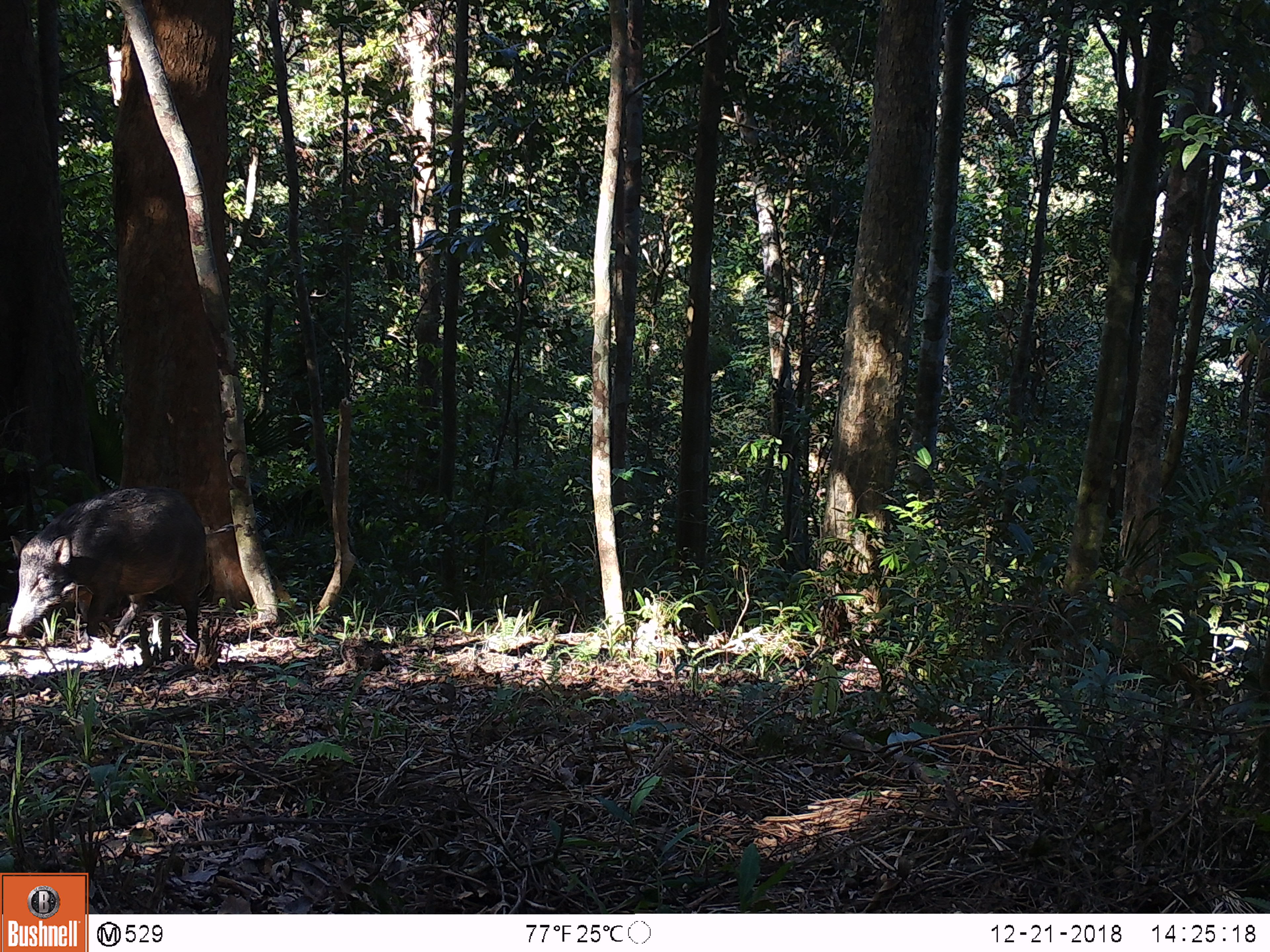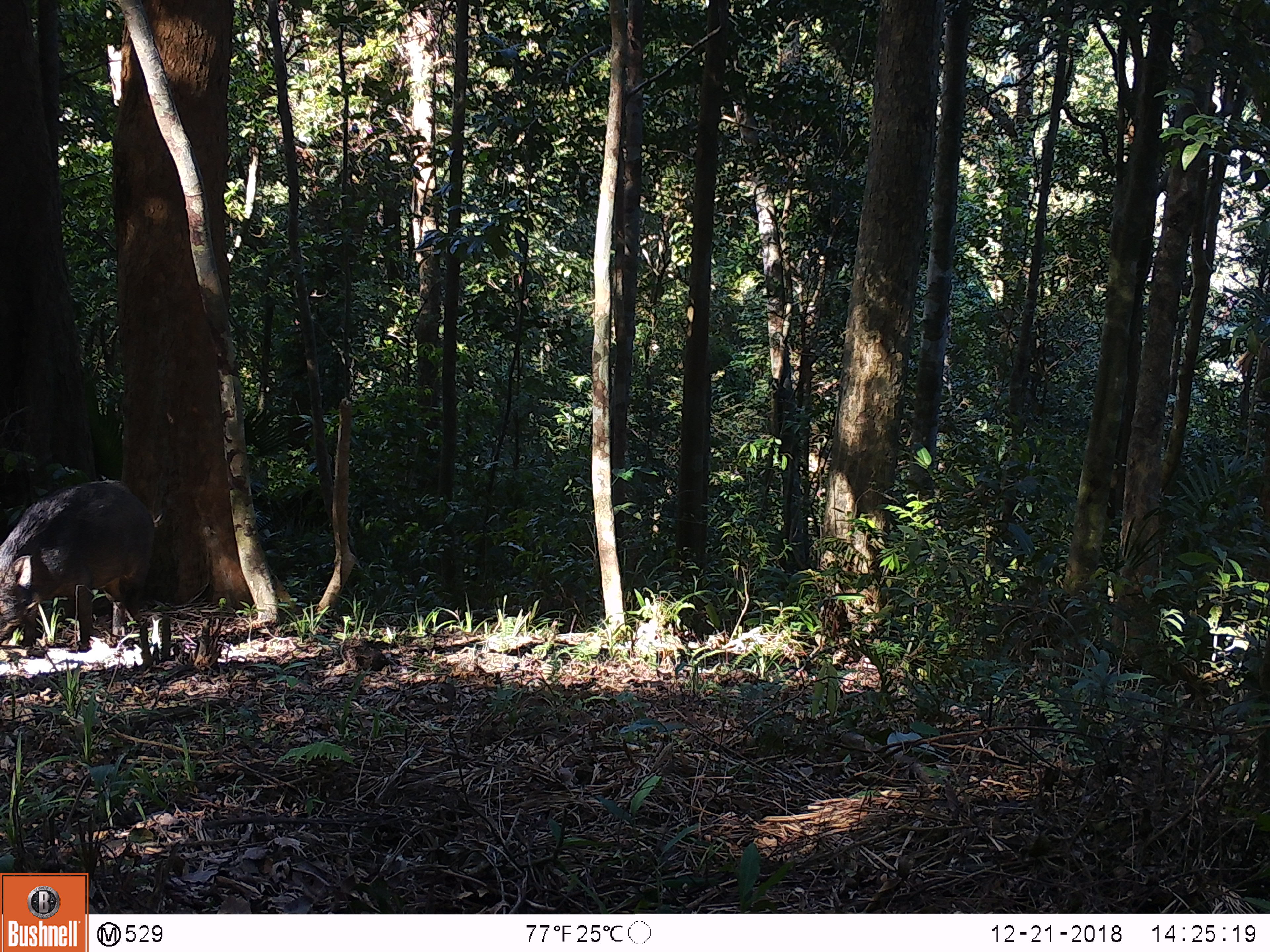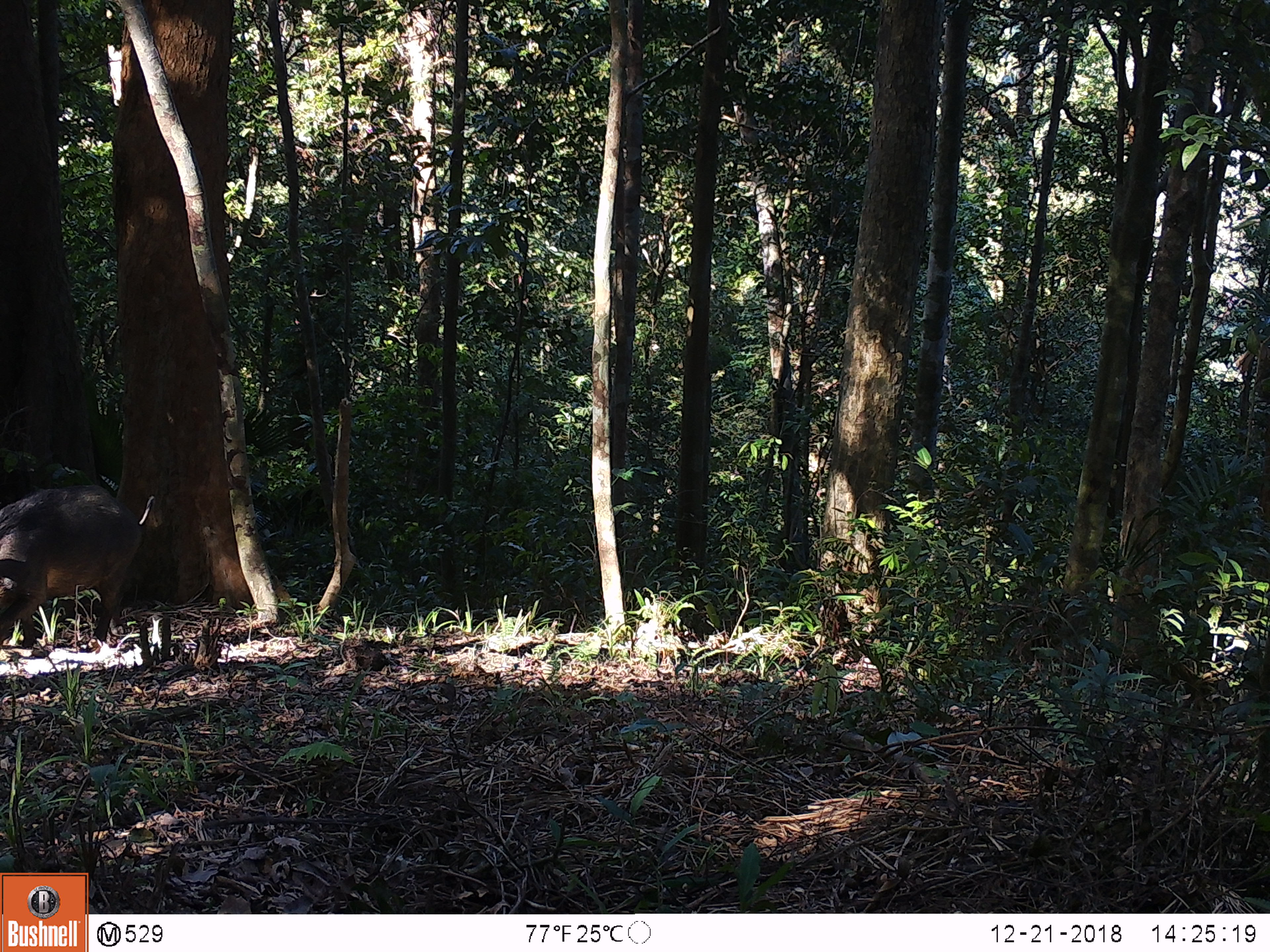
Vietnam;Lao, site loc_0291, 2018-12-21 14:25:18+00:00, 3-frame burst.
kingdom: Animalia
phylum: Chordata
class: Mammalia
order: Artiodactyla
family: Suidae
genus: Sus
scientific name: Sus scrofa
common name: eurasian wild pig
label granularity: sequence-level